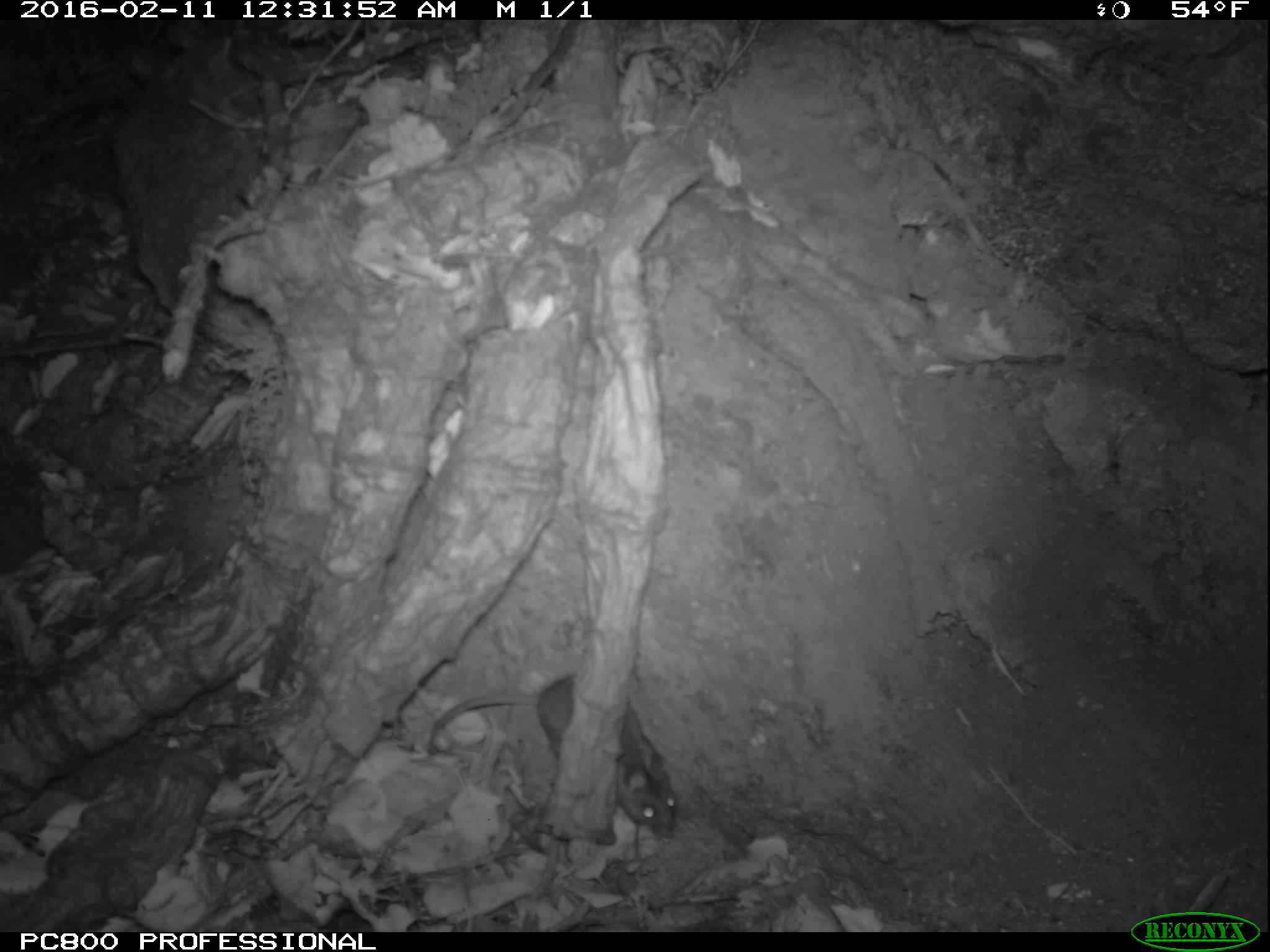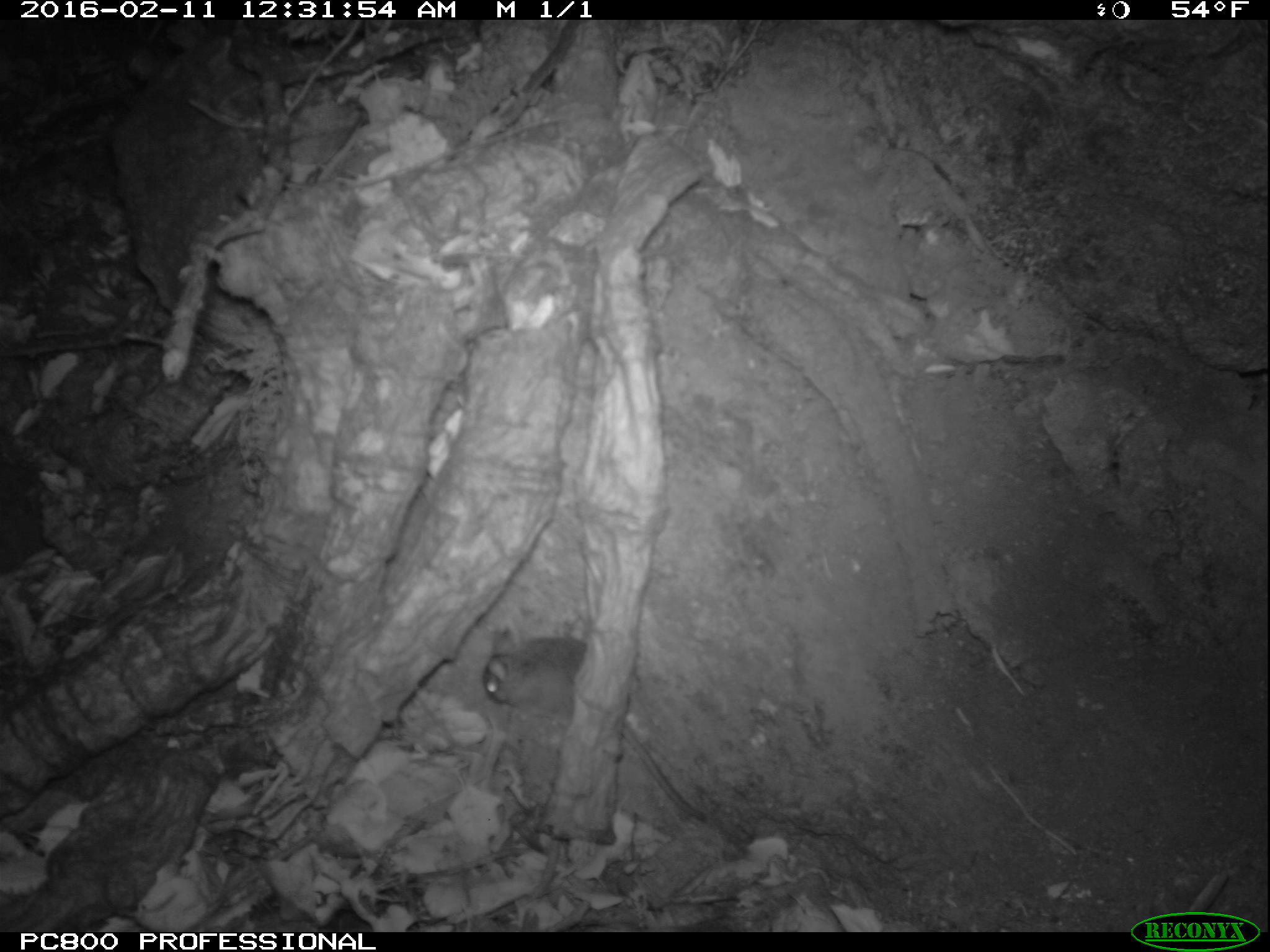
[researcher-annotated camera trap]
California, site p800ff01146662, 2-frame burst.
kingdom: Animalia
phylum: Chordata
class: Mammalia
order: Rodentia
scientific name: Rodentia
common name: rodent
Rodent (Rodentia).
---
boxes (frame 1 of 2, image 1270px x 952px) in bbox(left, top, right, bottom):
rodent: bbox(426, 671, 678, 836)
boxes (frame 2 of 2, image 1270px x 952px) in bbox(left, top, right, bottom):
rodent: bbox(482, 628, 706, 821)